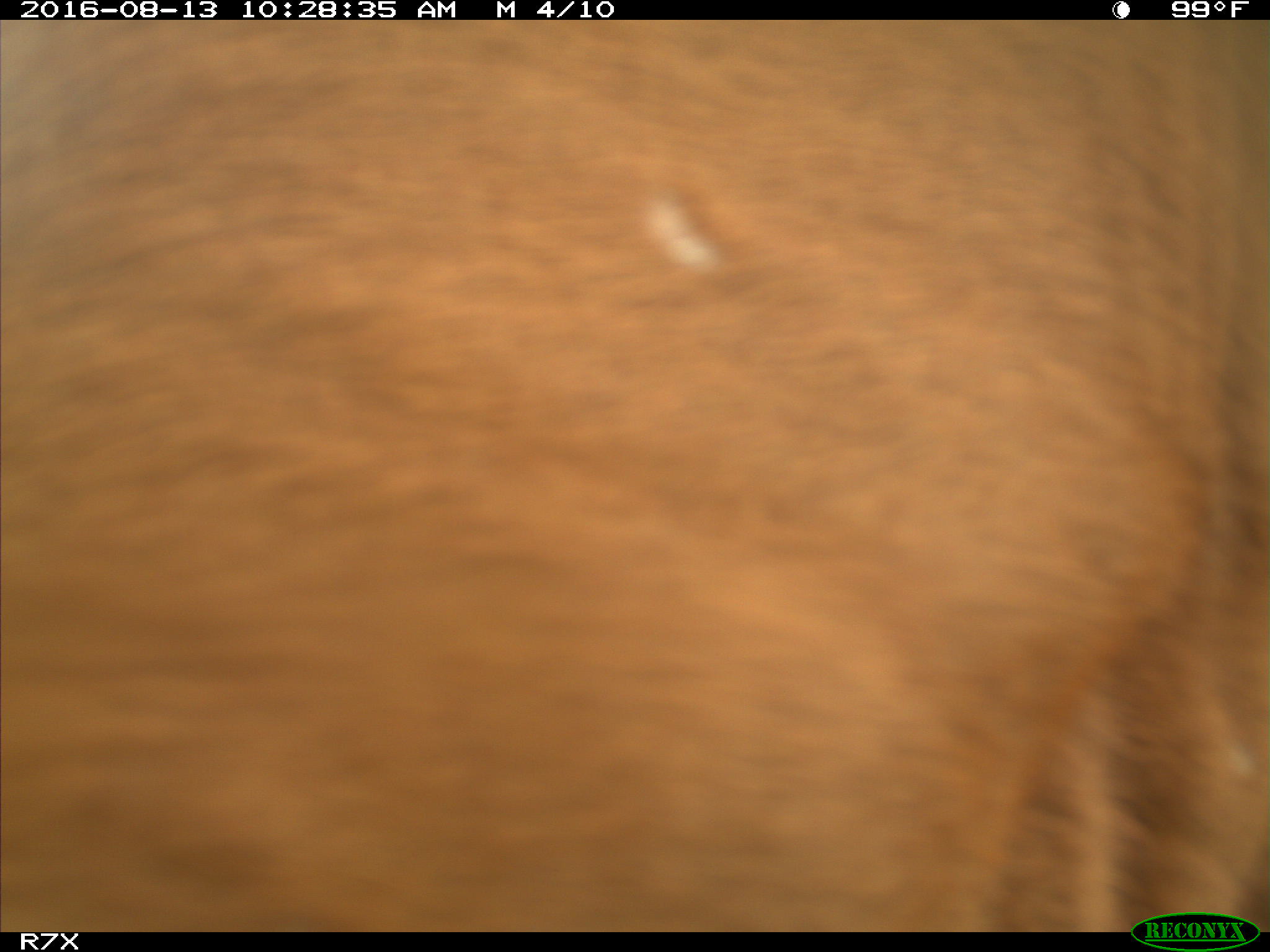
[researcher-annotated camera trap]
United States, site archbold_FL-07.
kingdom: Animalia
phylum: Chordata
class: Mammalia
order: Artiodactyla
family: Bovidae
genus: Bos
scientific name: Bos taurus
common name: domestic cow